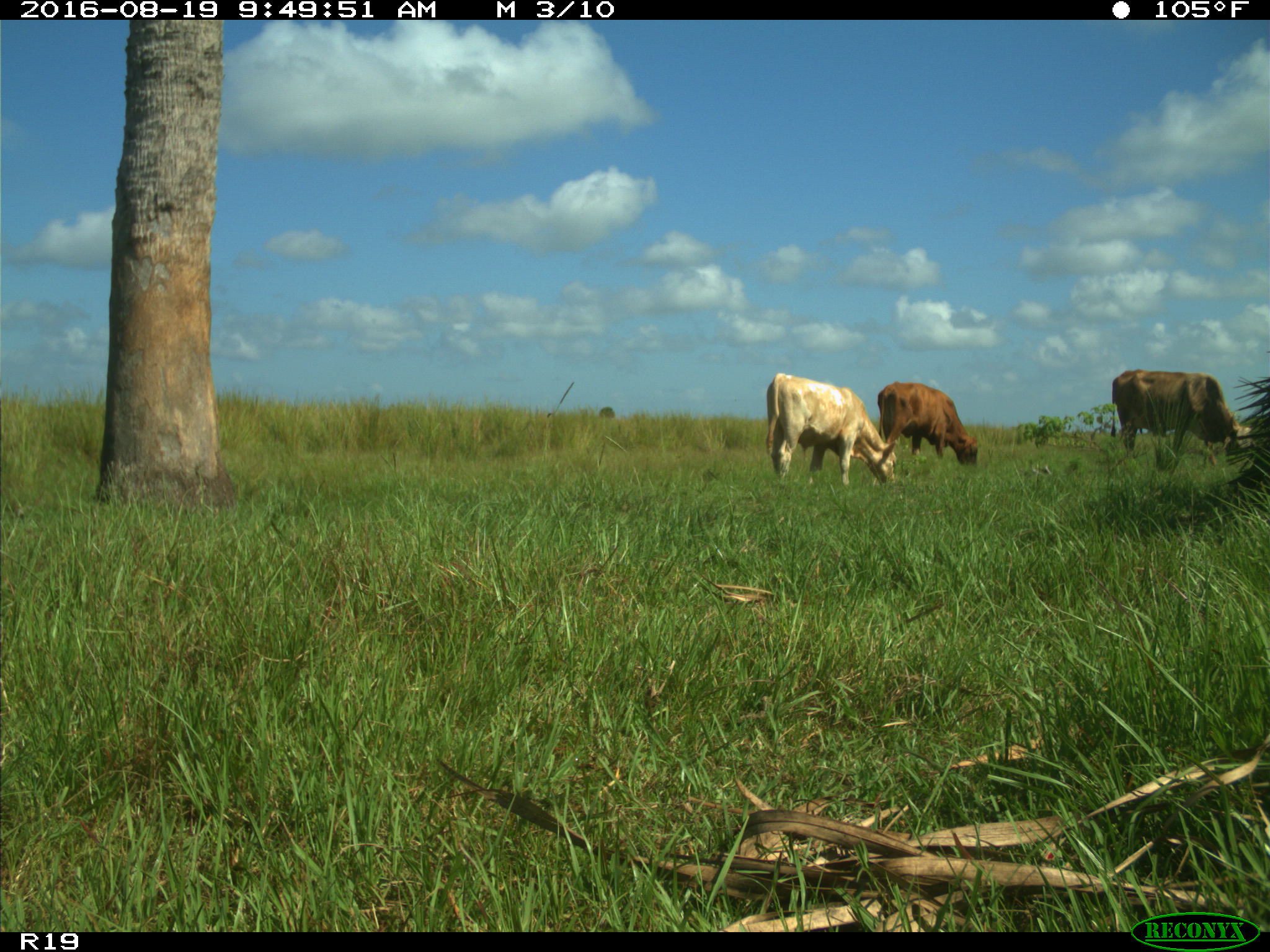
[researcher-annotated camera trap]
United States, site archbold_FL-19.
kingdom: Animalia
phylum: Chordata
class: Mammalia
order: Artiodactyla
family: Bovidae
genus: Bos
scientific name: Bos taurus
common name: domestic cow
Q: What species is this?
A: Bos taurus (domestic cow).